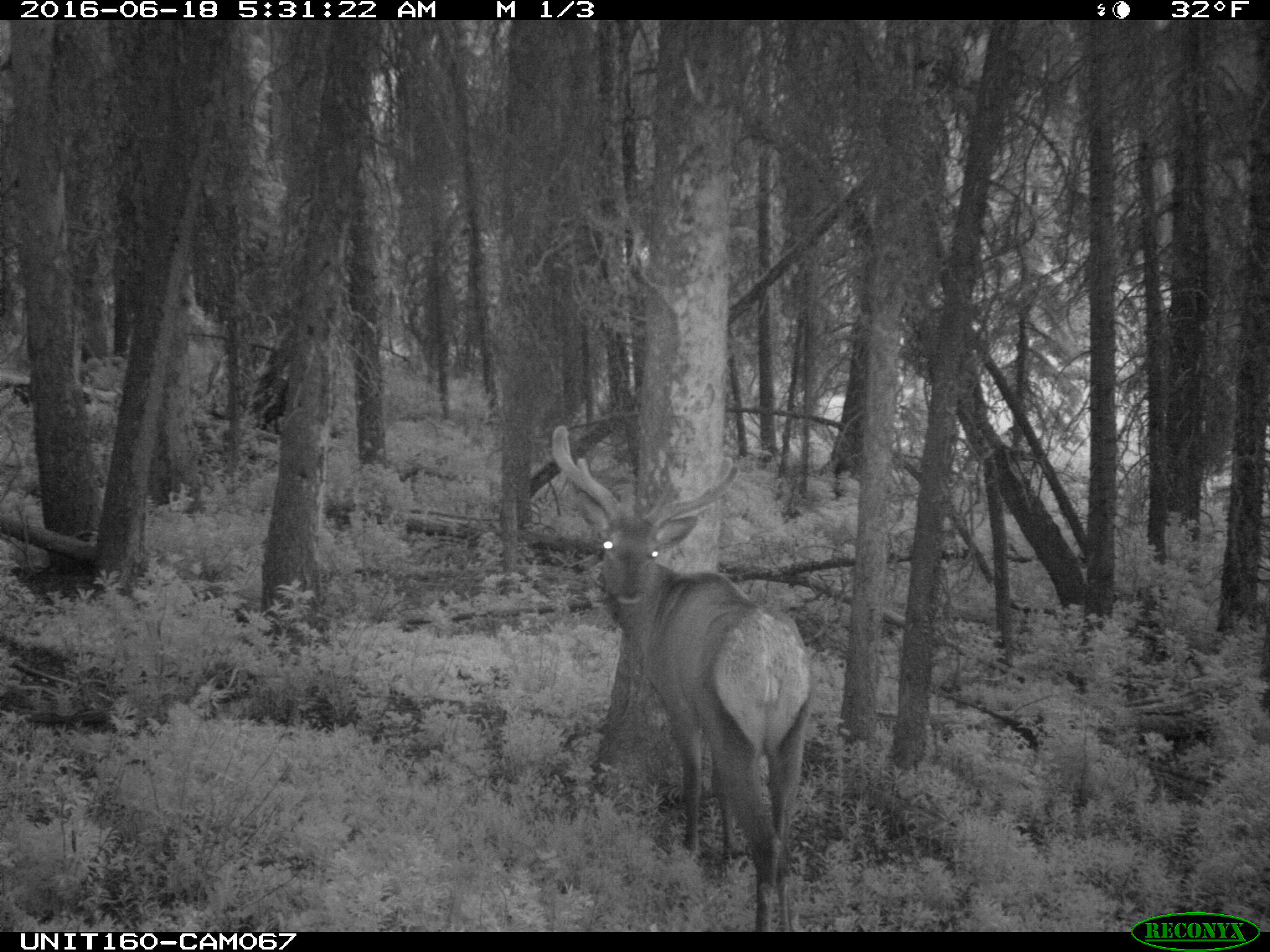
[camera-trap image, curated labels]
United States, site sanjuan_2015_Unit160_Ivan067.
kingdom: Animalia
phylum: Chordata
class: Mammalia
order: Artiodactyla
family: Cervidae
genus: Cervus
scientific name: Cervus elaphus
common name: red deer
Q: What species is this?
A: Cervus elaphus (red deer).